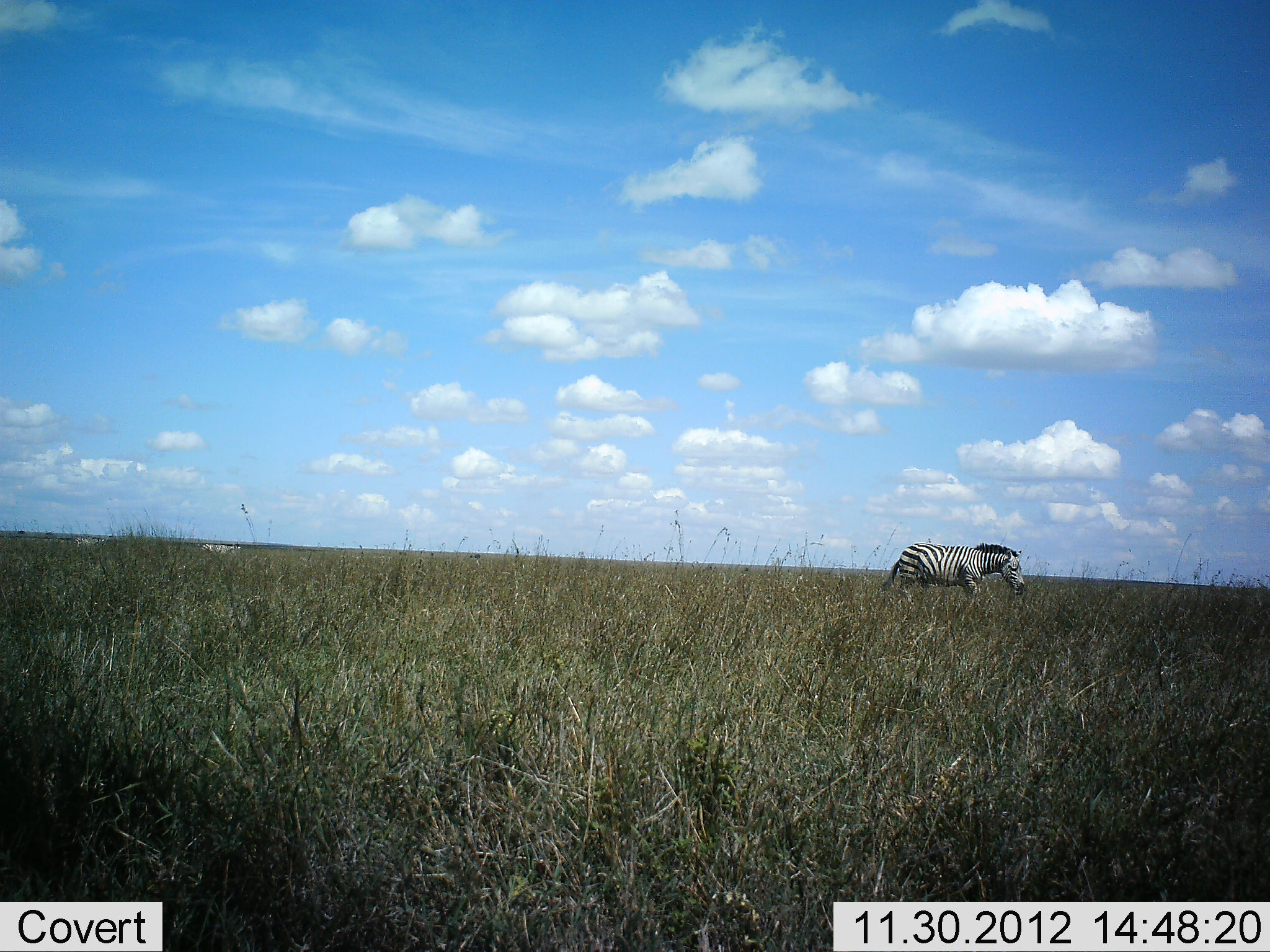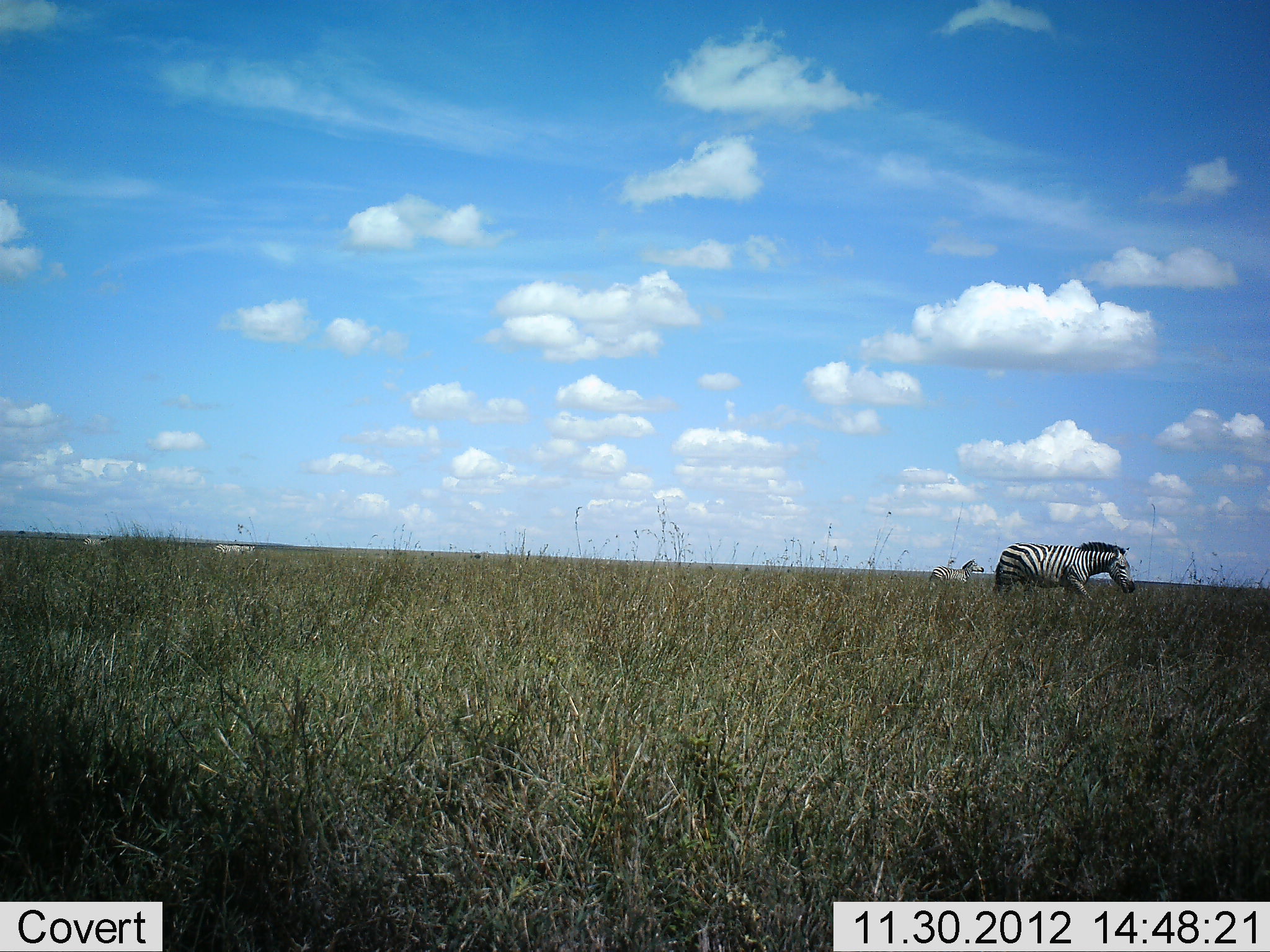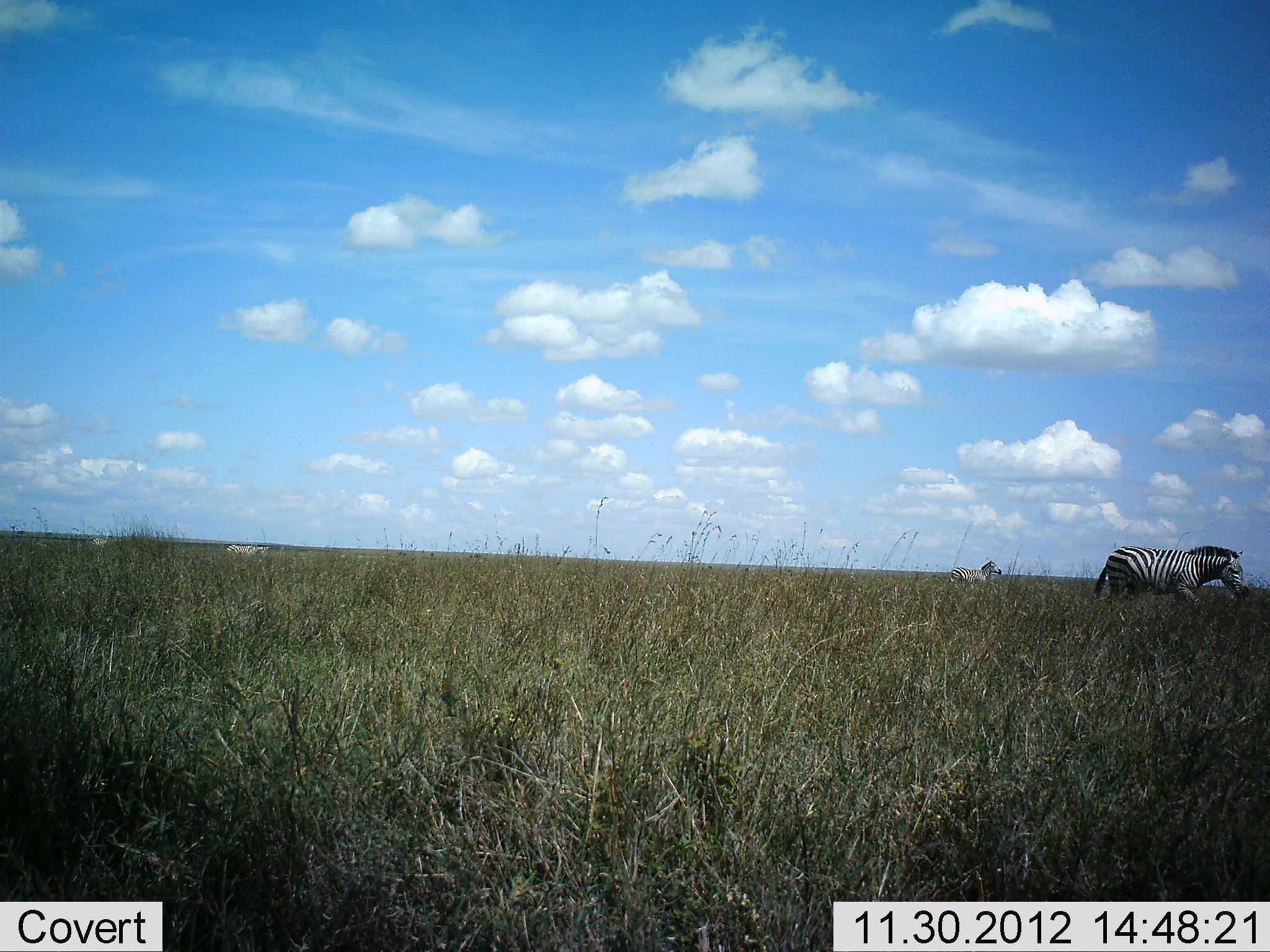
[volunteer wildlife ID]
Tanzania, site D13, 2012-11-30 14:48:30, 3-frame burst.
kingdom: Animalia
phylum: Chordata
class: Mammalia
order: Perissodactyla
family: Equidae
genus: Equus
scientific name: Equus quagga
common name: plains zebra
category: zebra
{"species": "zebra (plains zebra) (Equus quagga)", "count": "4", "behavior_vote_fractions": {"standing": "10%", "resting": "0%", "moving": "100%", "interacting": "0%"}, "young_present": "0%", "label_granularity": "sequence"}